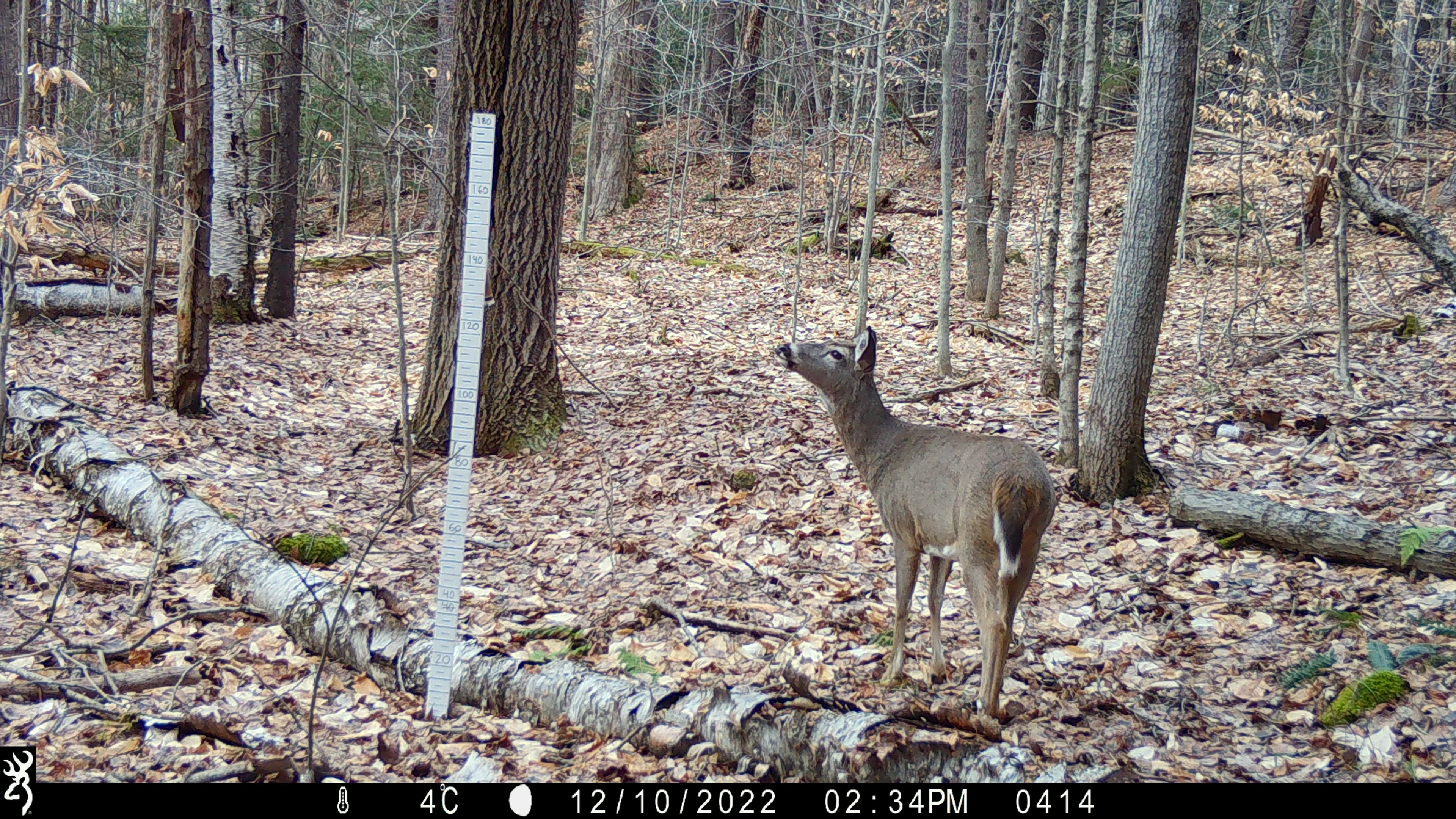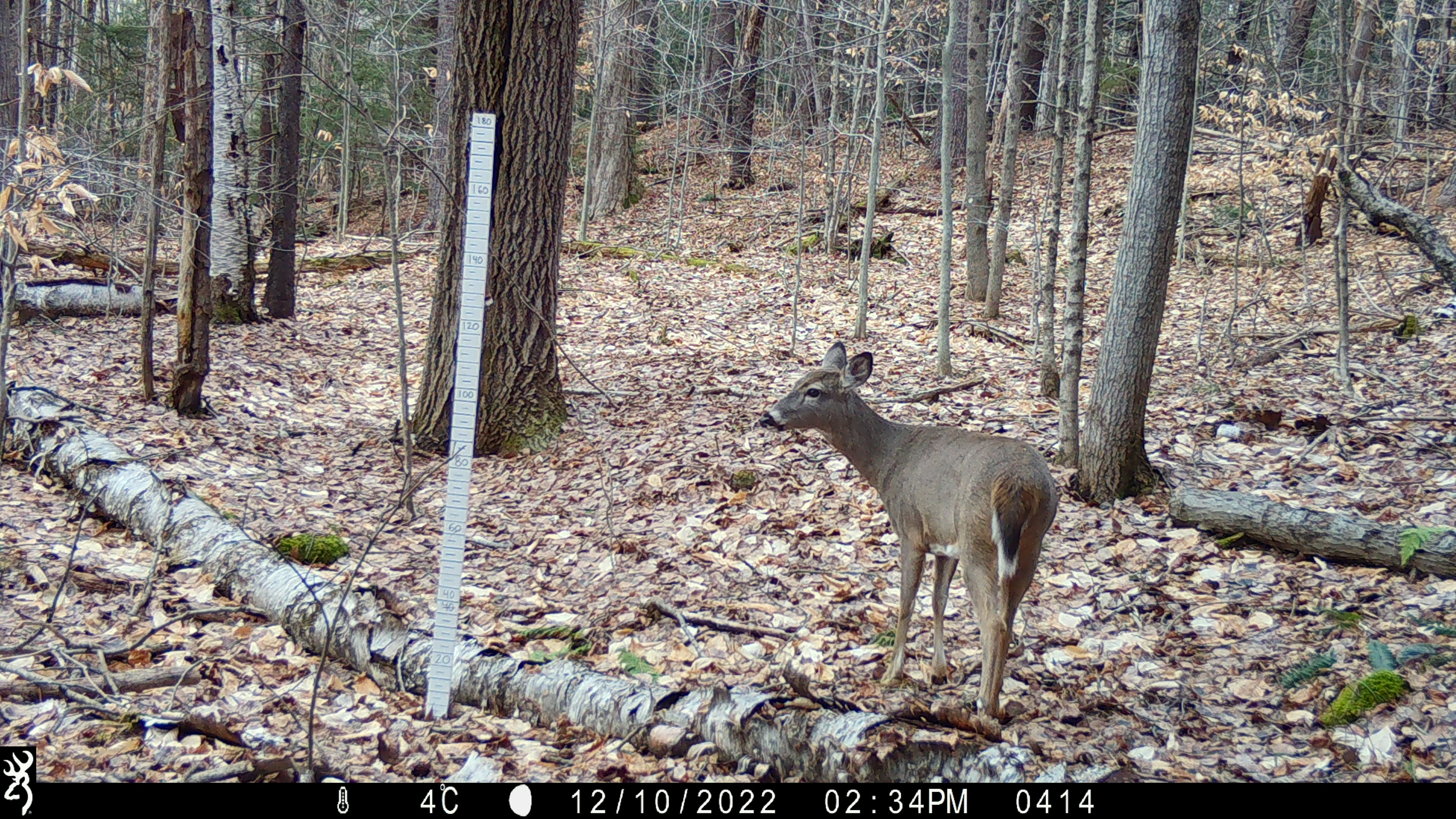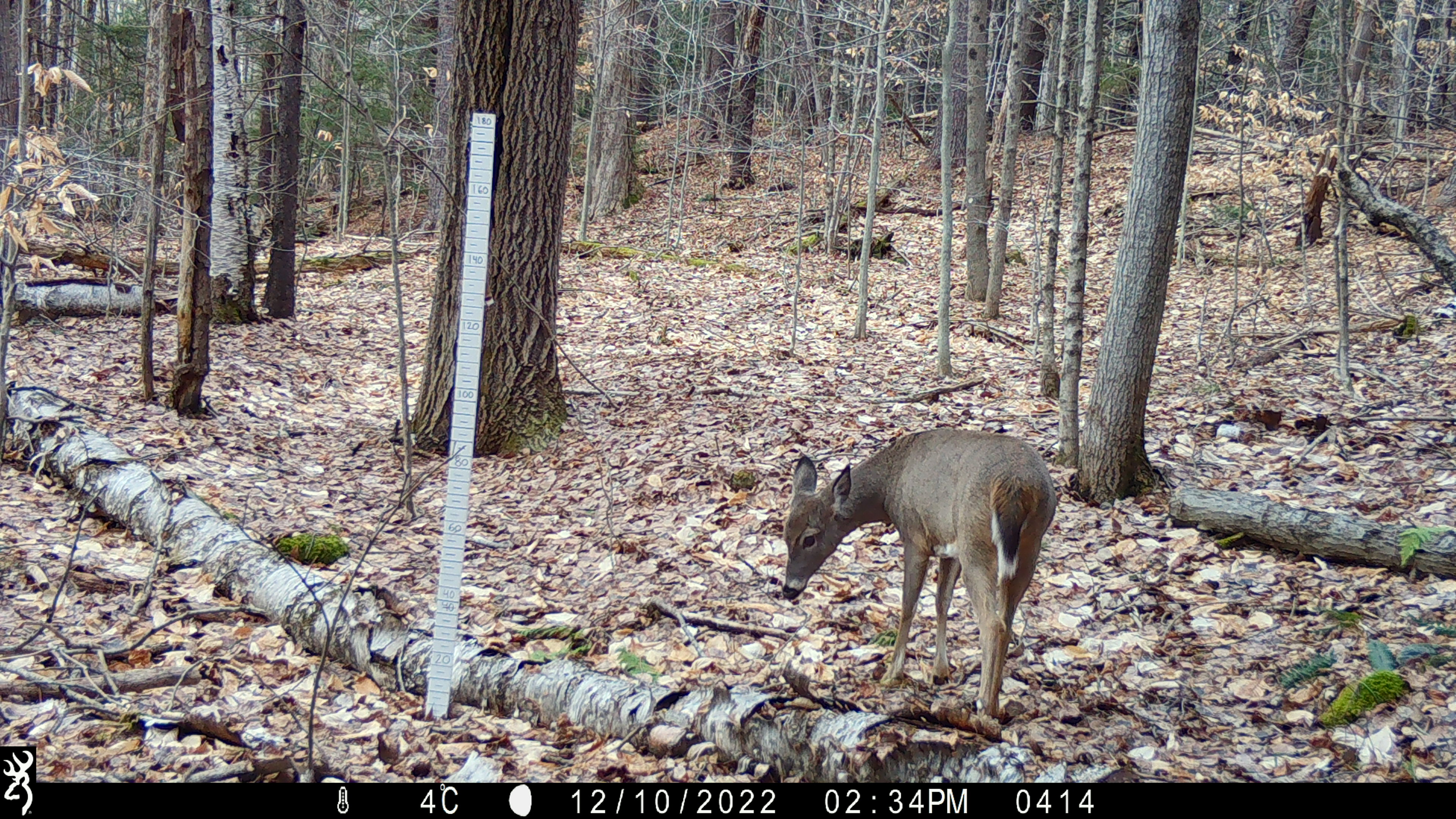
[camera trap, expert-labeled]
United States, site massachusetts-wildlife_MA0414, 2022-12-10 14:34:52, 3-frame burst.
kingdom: Animalia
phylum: Chordata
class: Mammalia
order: Artiodactyla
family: Cervidae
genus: Odocoileus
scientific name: Odocoileus virginianus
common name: white-tailed deer